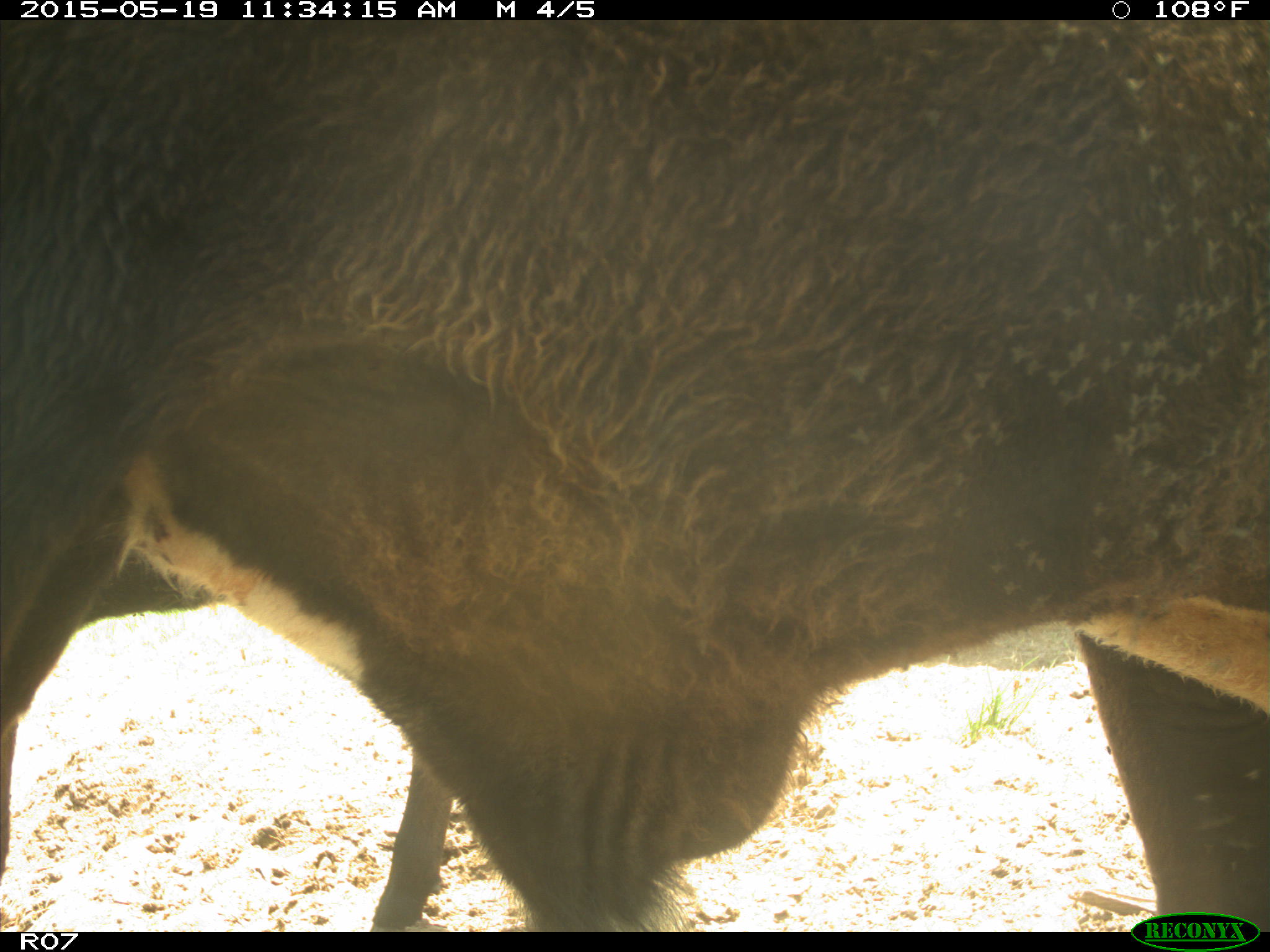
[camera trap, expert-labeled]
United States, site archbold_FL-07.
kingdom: Animalia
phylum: Chordata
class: Mammalia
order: Artiodactyla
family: Bovidae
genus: Bos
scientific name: Bos taurus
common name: domestic cow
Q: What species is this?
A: Bos taurus (domestic cow).